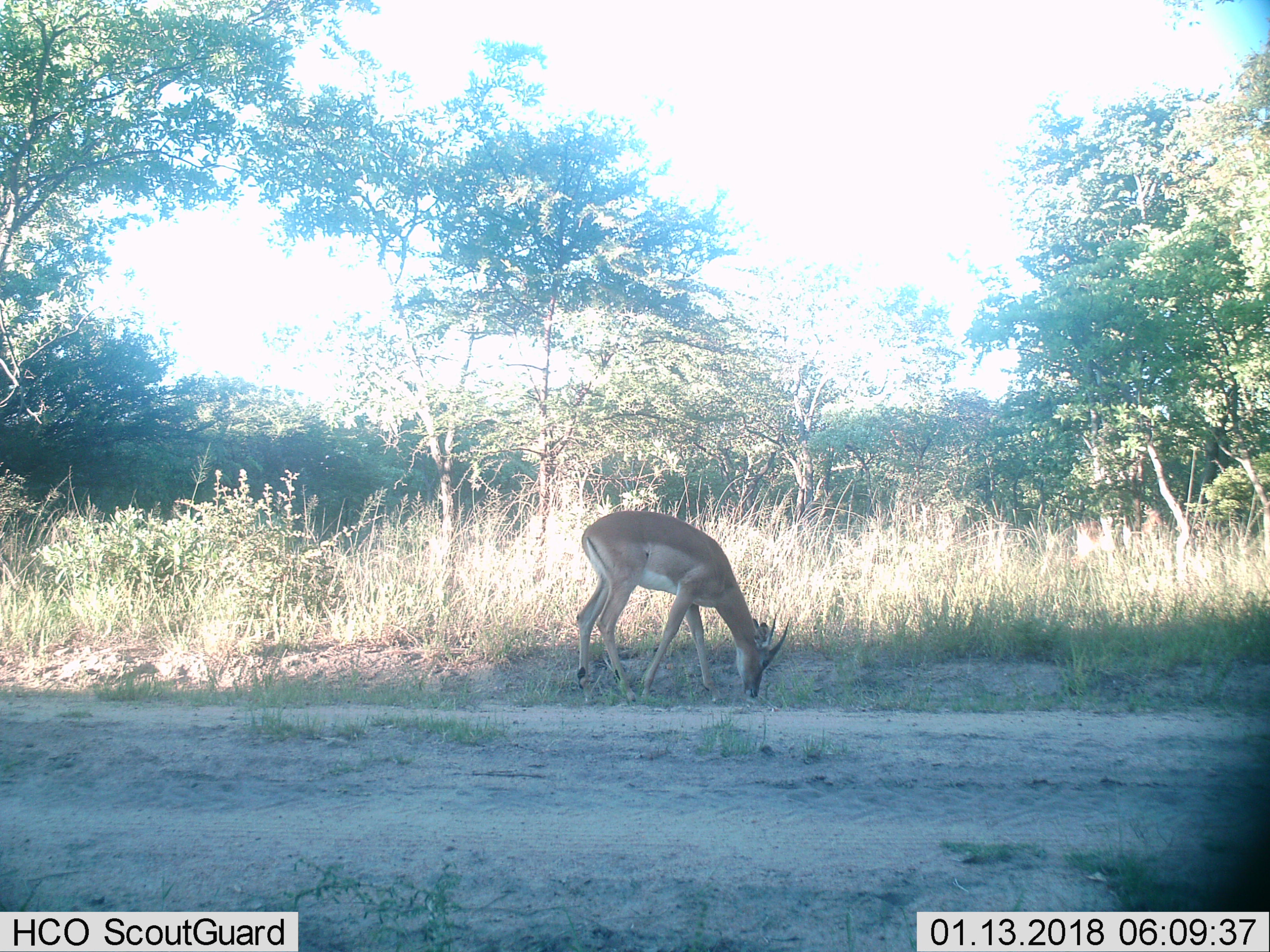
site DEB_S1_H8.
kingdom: Animalia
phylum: Chordata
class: Mammalia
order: Artiodactyla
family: Bovidae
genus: Aepyceros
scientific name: Aepyceros melampus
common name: impala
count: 1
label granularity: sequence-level